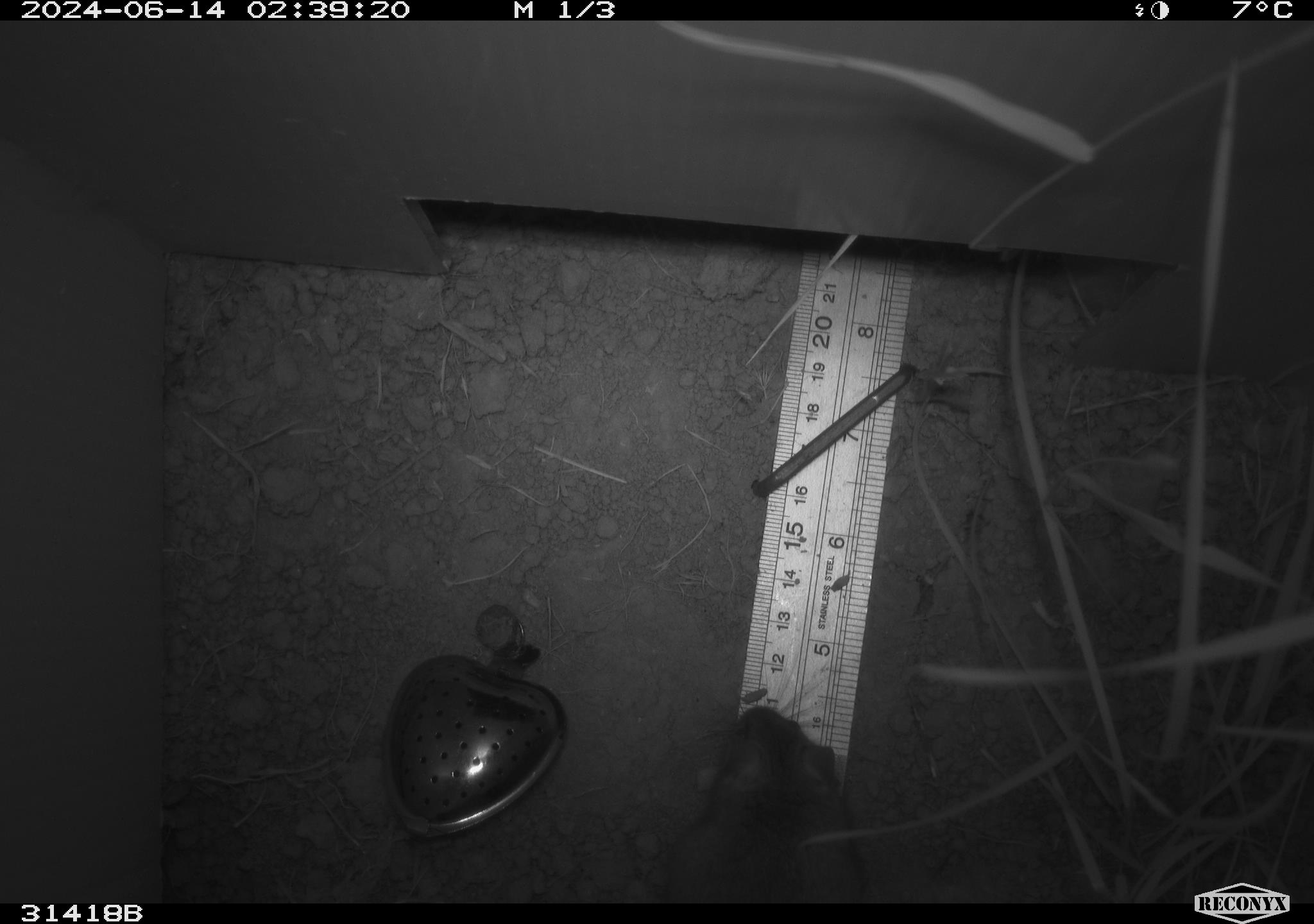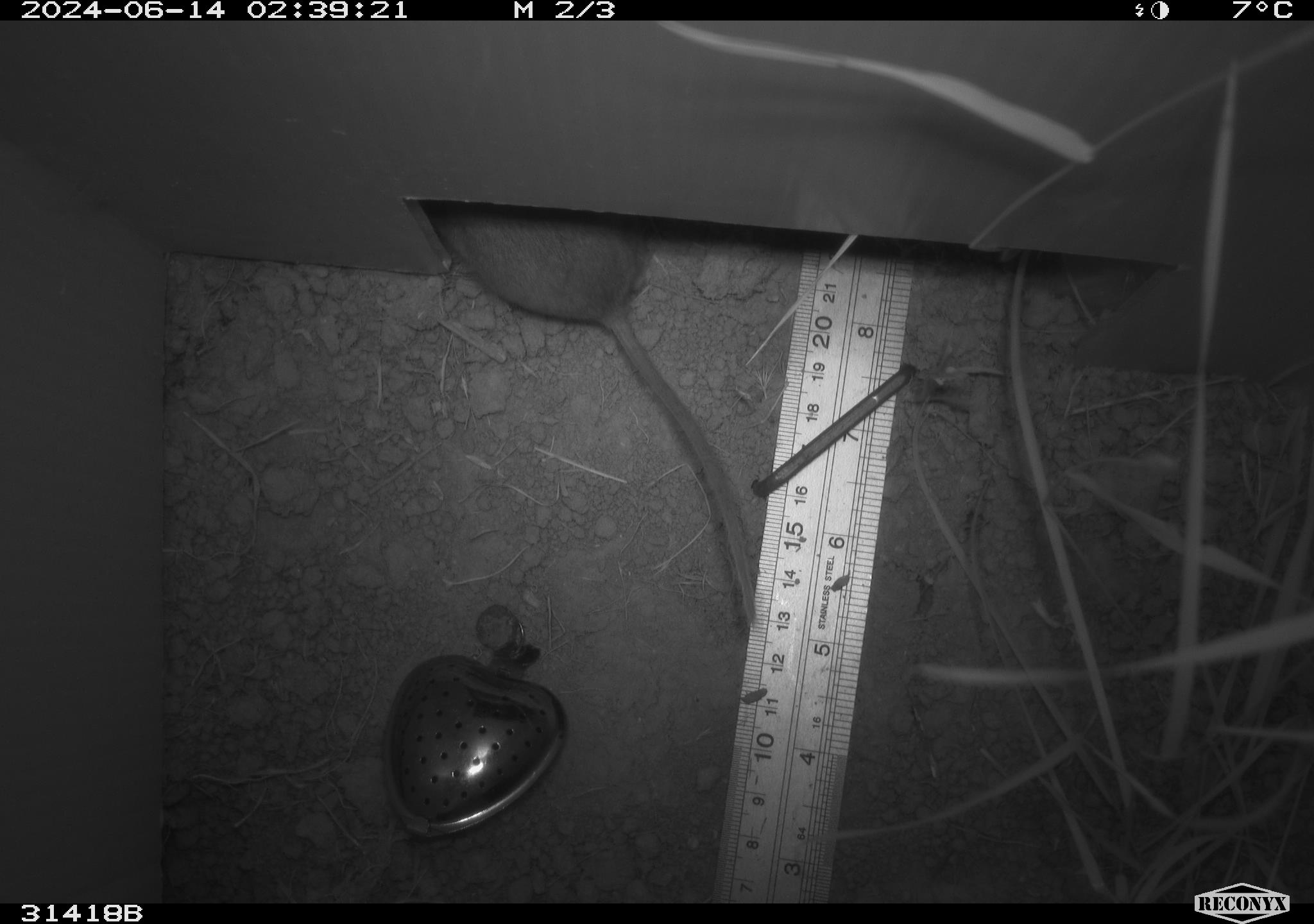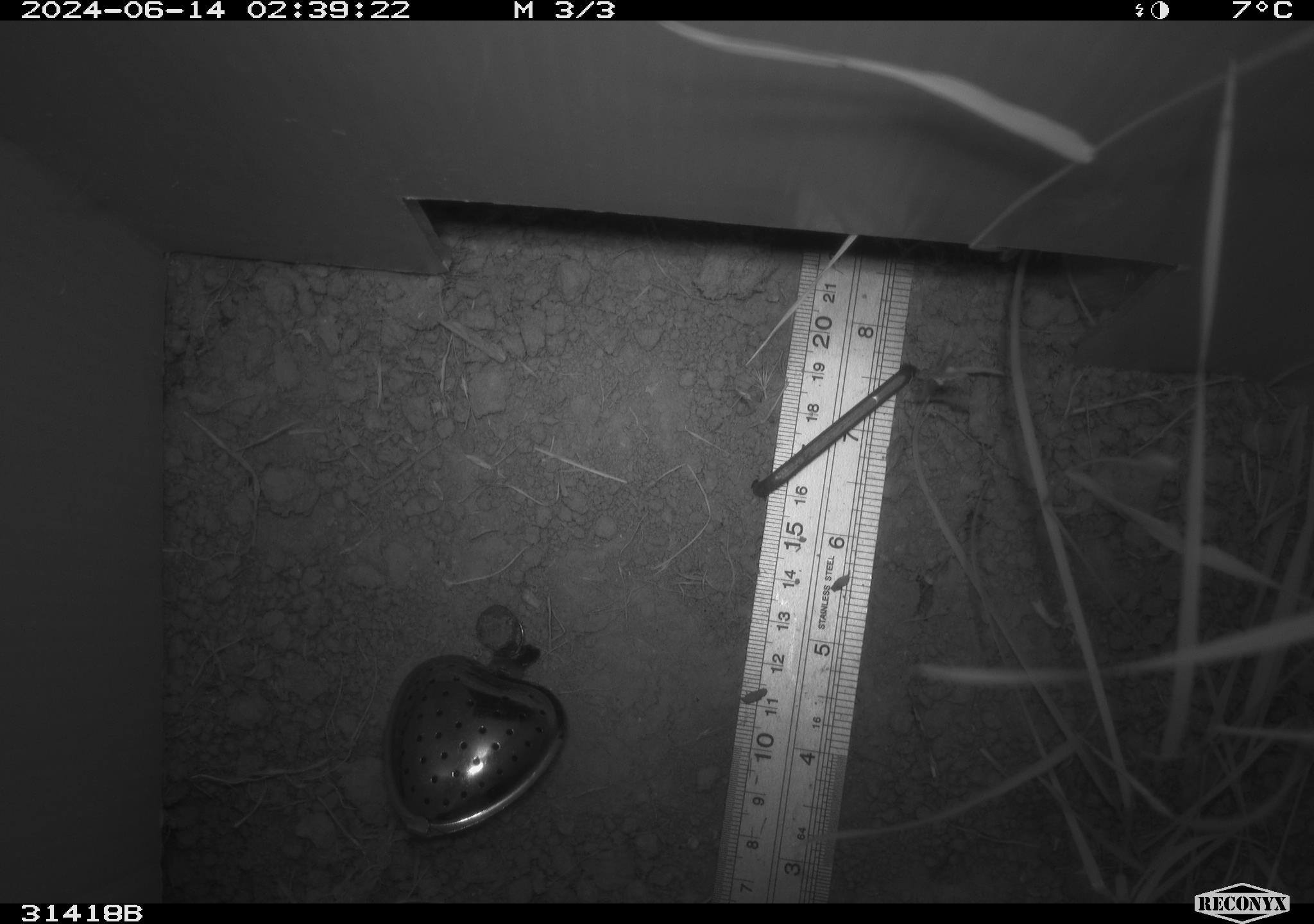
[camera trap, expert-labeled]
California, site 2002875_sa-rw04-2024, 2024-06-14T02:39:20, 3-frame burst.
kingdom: Animalia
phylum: Chordata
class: Mammalia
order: Rodentia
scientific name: Rodentia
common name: rodent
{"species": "rodent (Rodentia)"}